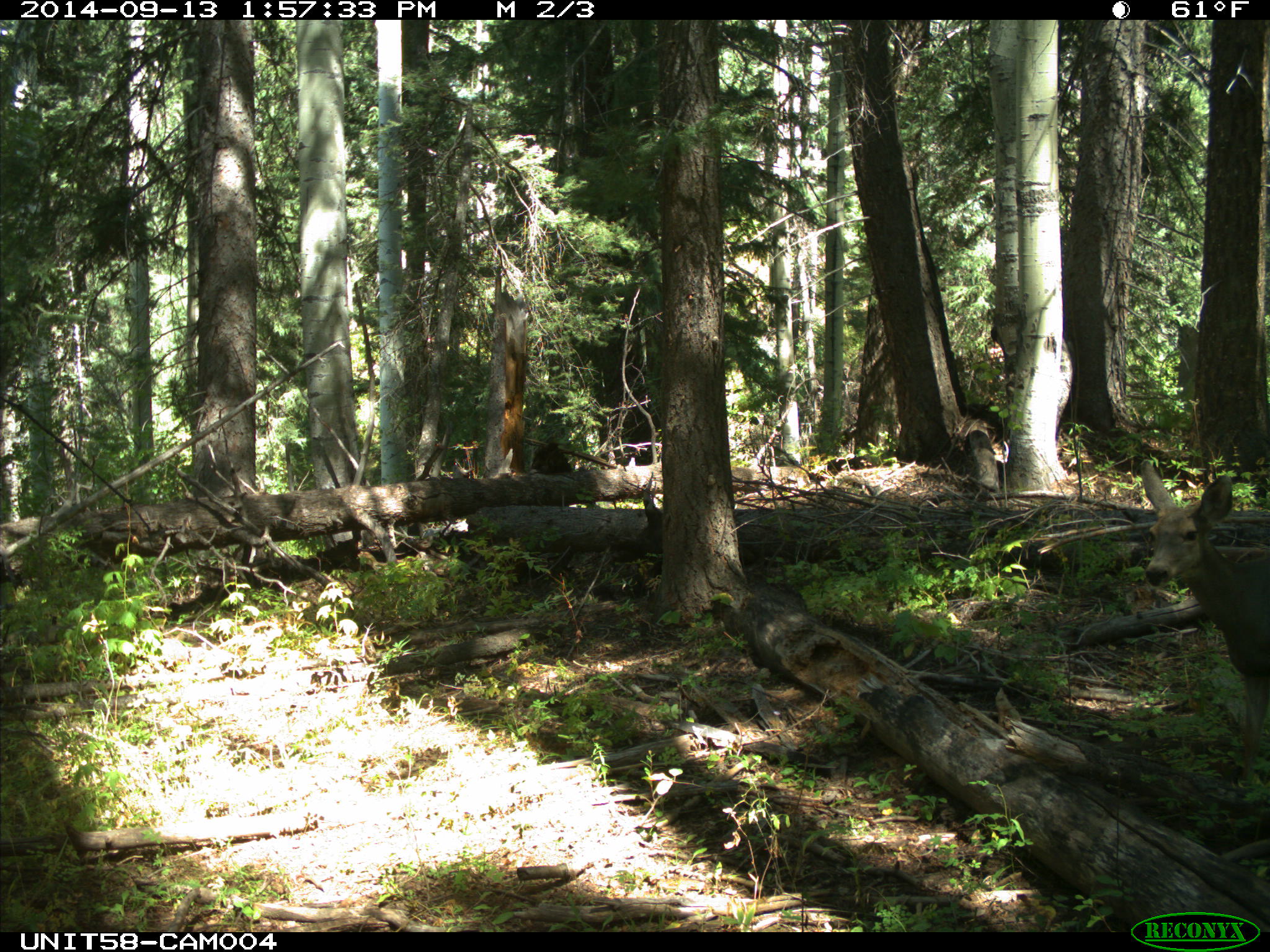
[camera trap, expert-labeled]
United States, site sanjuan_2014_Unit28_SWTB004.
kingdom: Animalia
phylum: Chordata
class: Mammalia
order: Artiodactyla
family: Cervidae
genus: Odocoileus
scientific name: Odocoileus hemionus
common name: mule deer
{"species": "Odocoileus hemionus (mule deer)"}